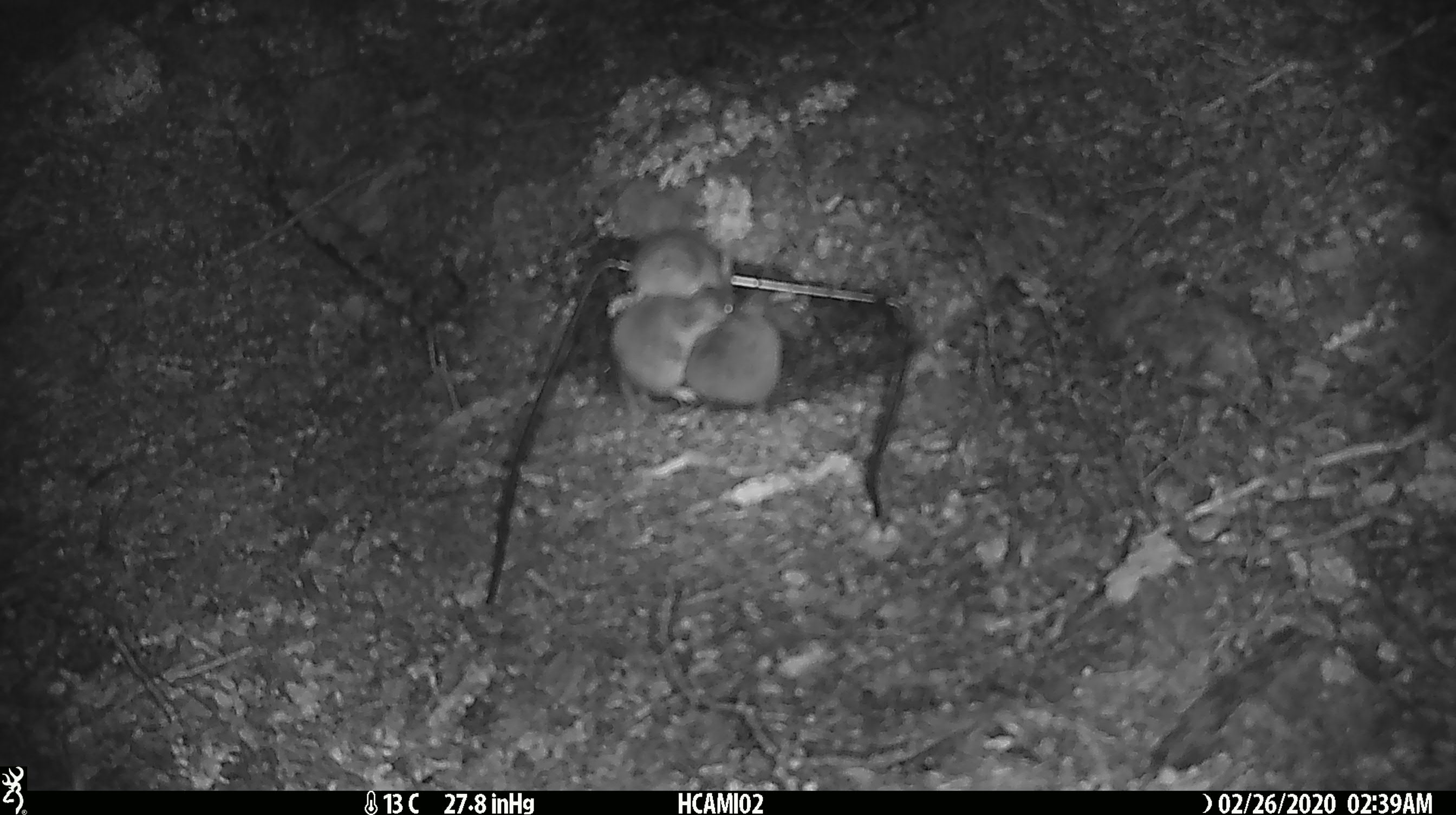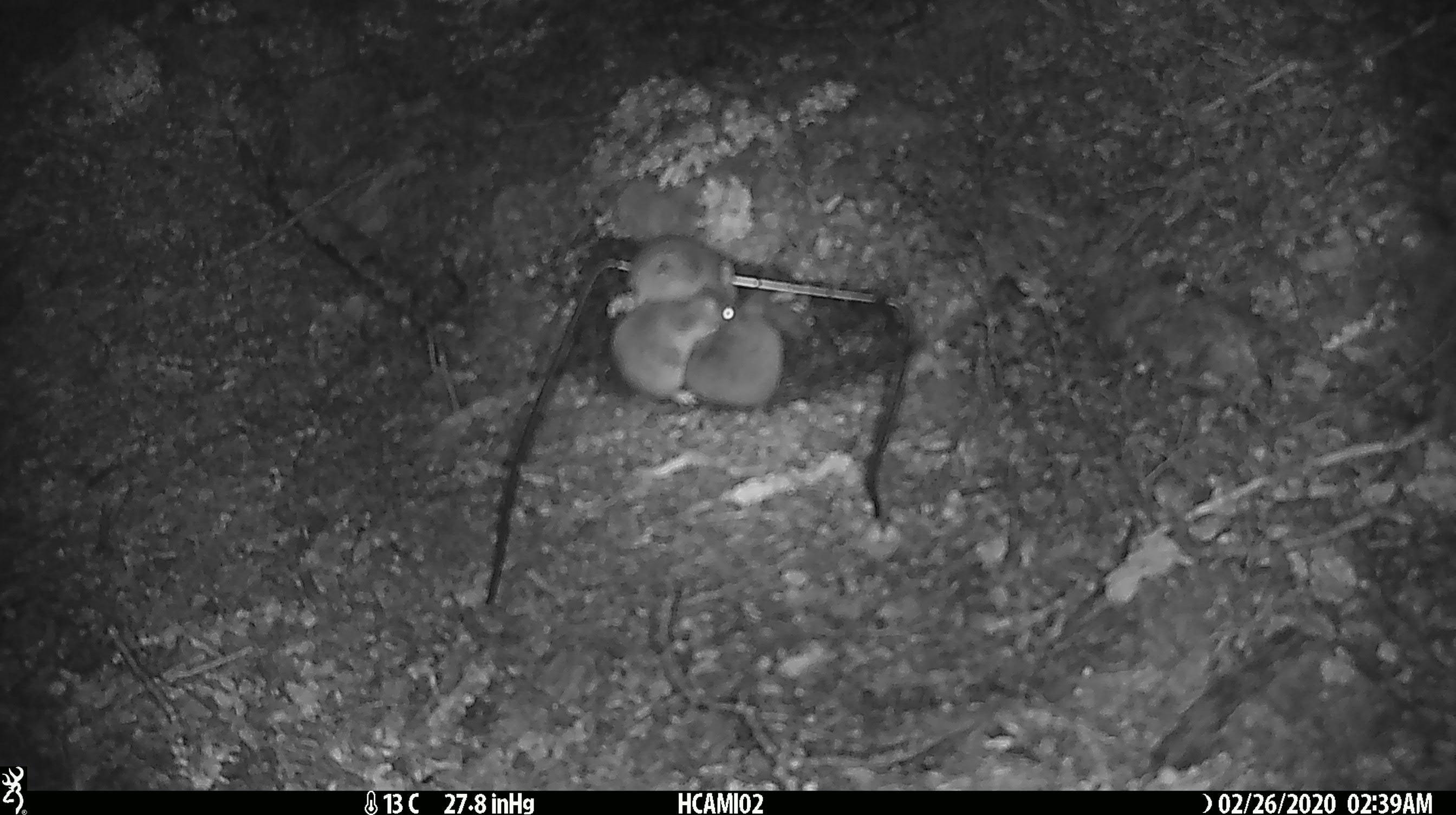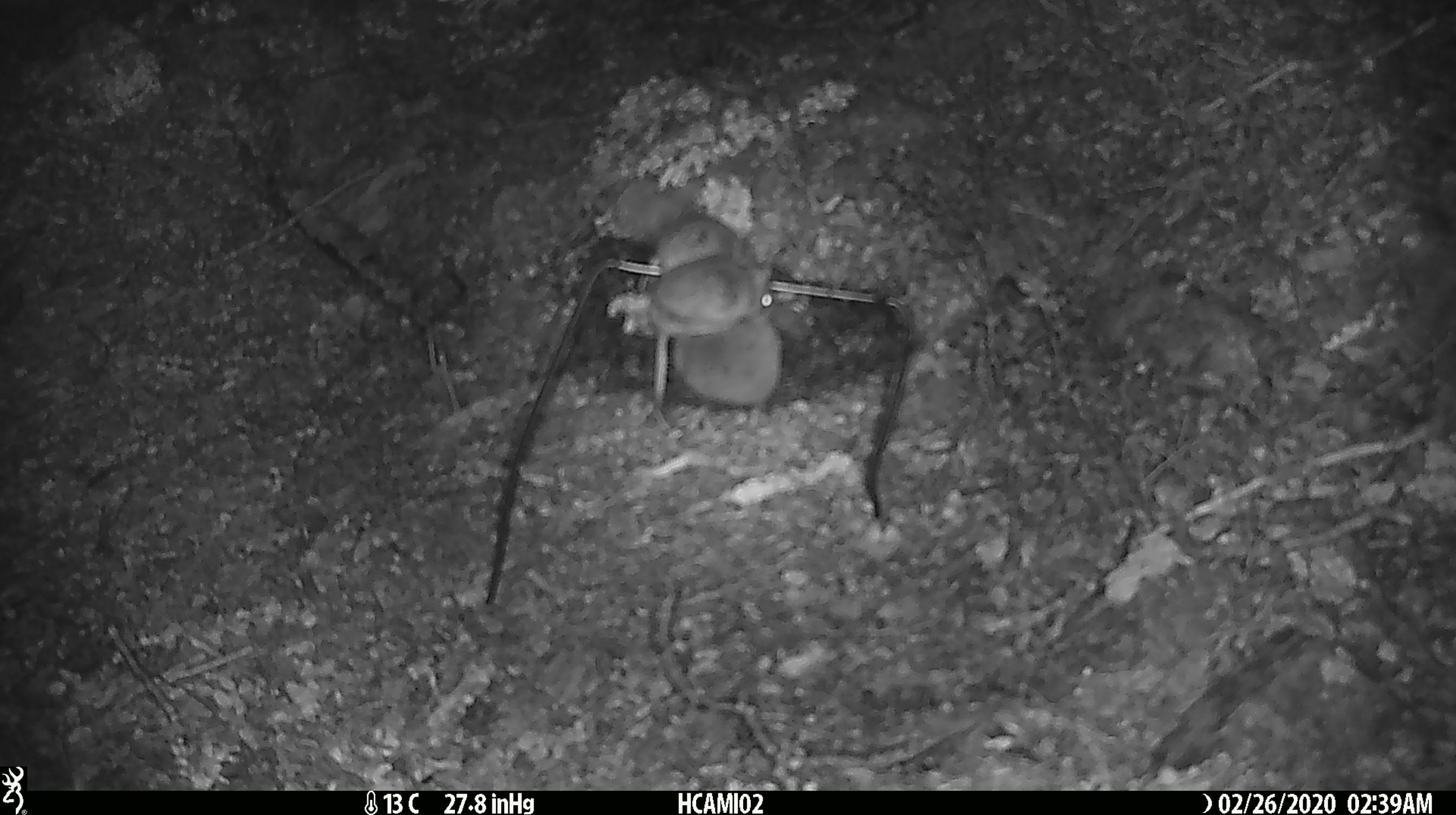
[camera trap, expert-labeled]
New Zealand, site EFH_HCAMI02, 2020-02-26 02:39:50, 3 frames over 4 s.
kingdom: Animalia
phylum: Chordata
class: Mammalia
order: Rodentia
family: Muridae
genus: Mus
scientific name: Mus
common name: mouse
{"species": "mouse (Mus)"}